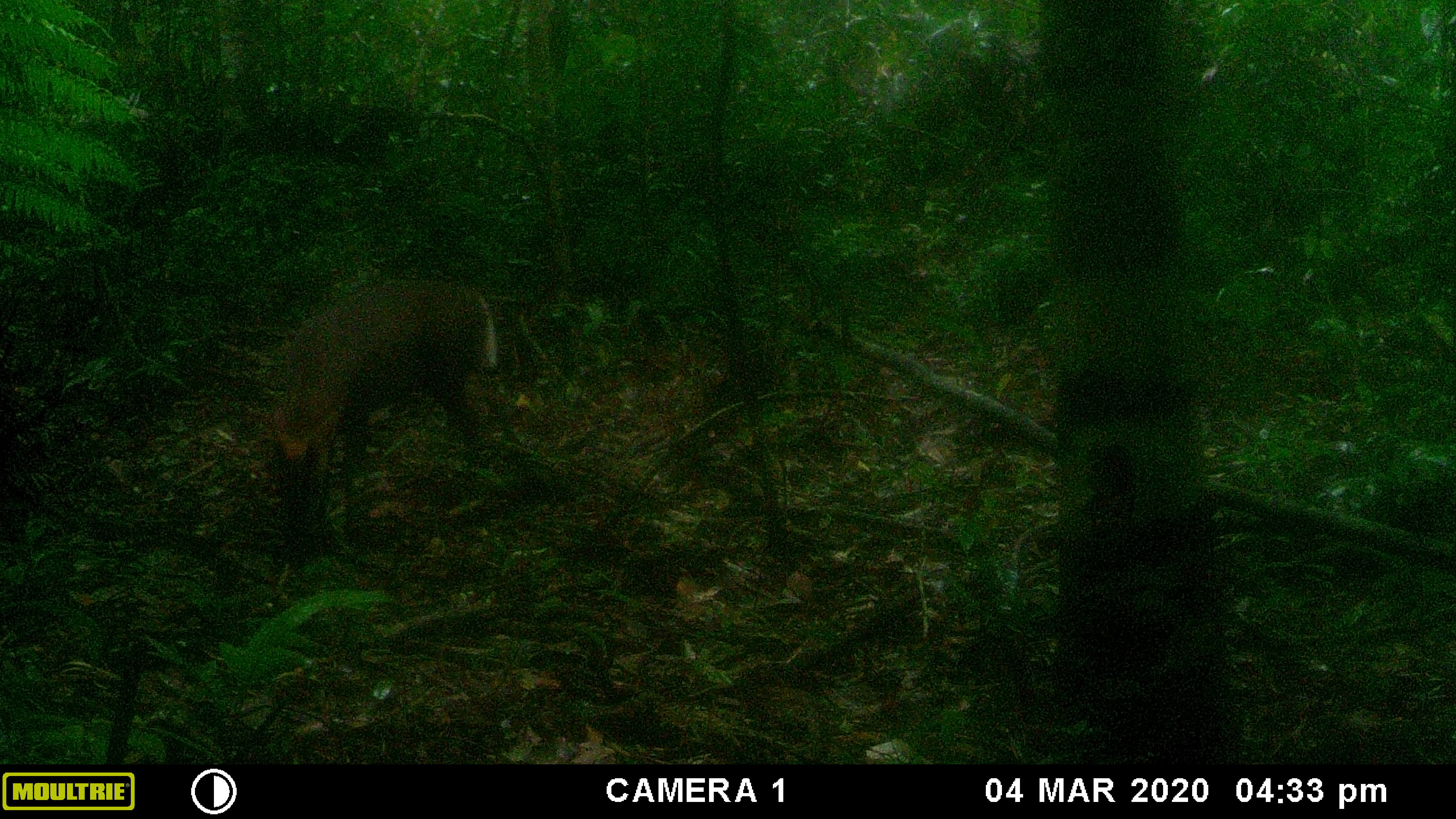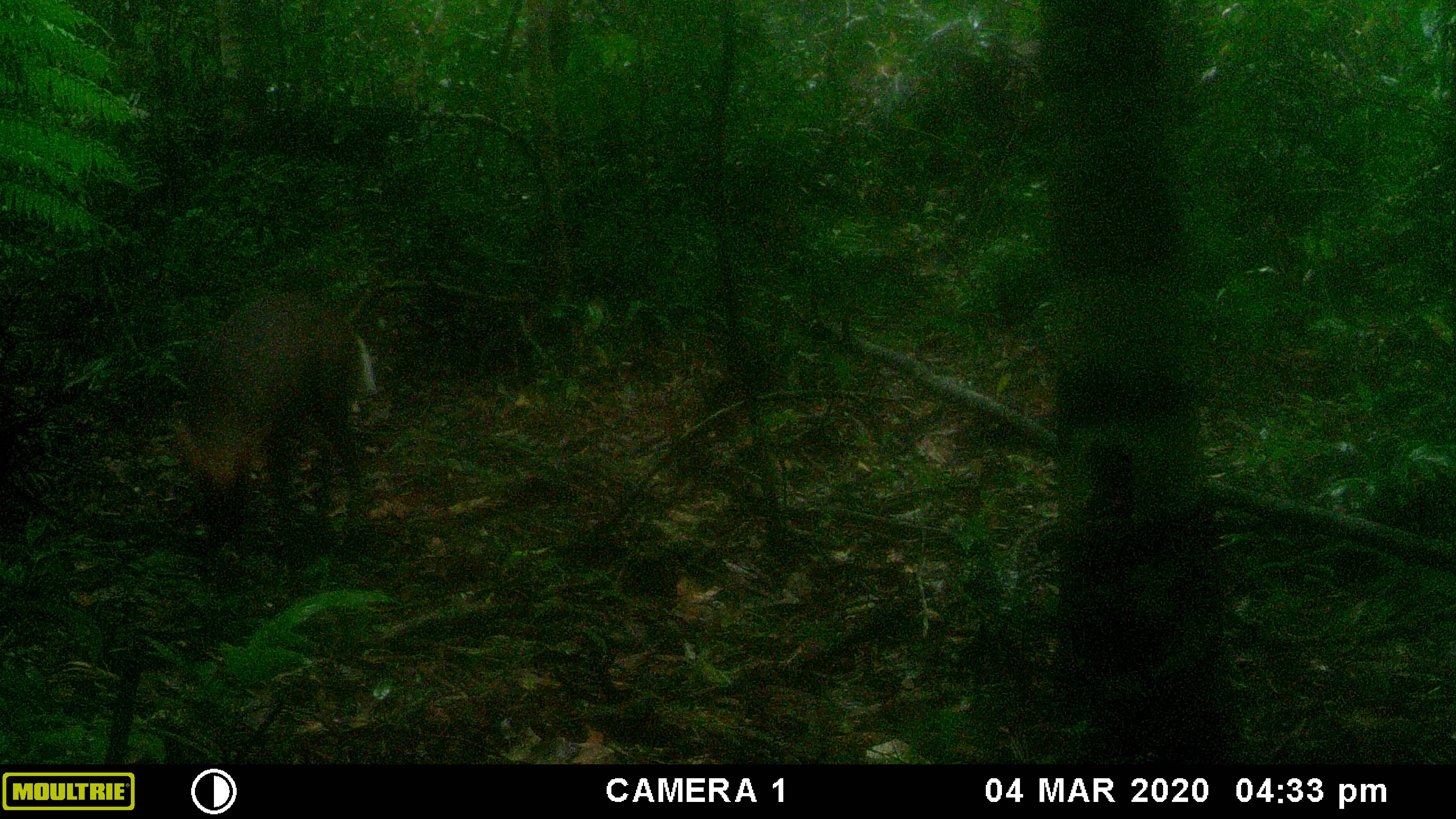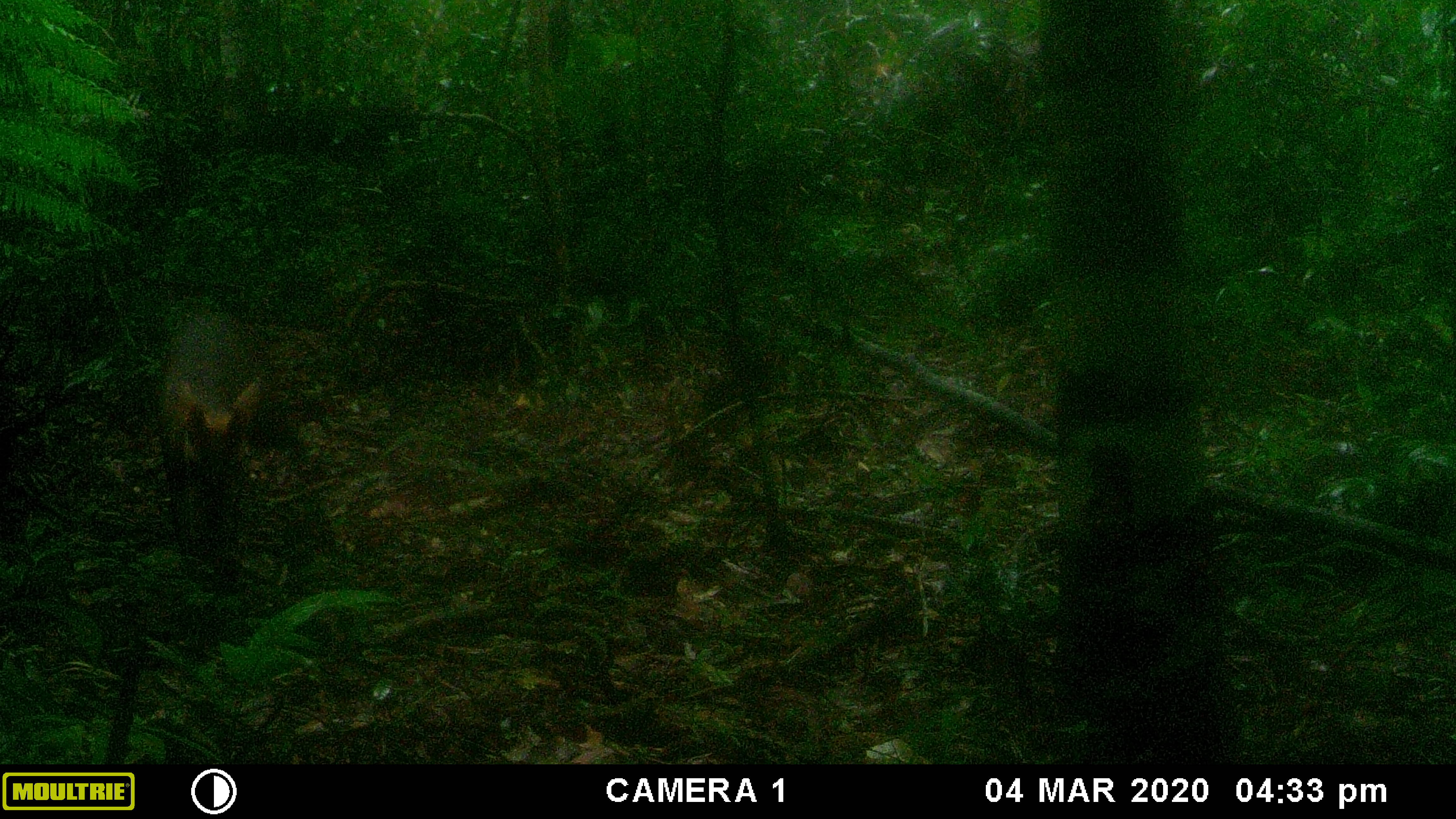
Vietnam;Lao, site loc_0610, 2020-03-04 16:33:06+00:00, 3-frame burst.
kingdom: Animalia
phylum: Chordata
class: Mammalia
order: Artiodactyla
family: Cervidae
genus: Muntiacus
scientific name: Muntiacus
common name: muntjacs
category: unidentified muntjac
Unidentified muntjac (muntjacs) (Muntiacus). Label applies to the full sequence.